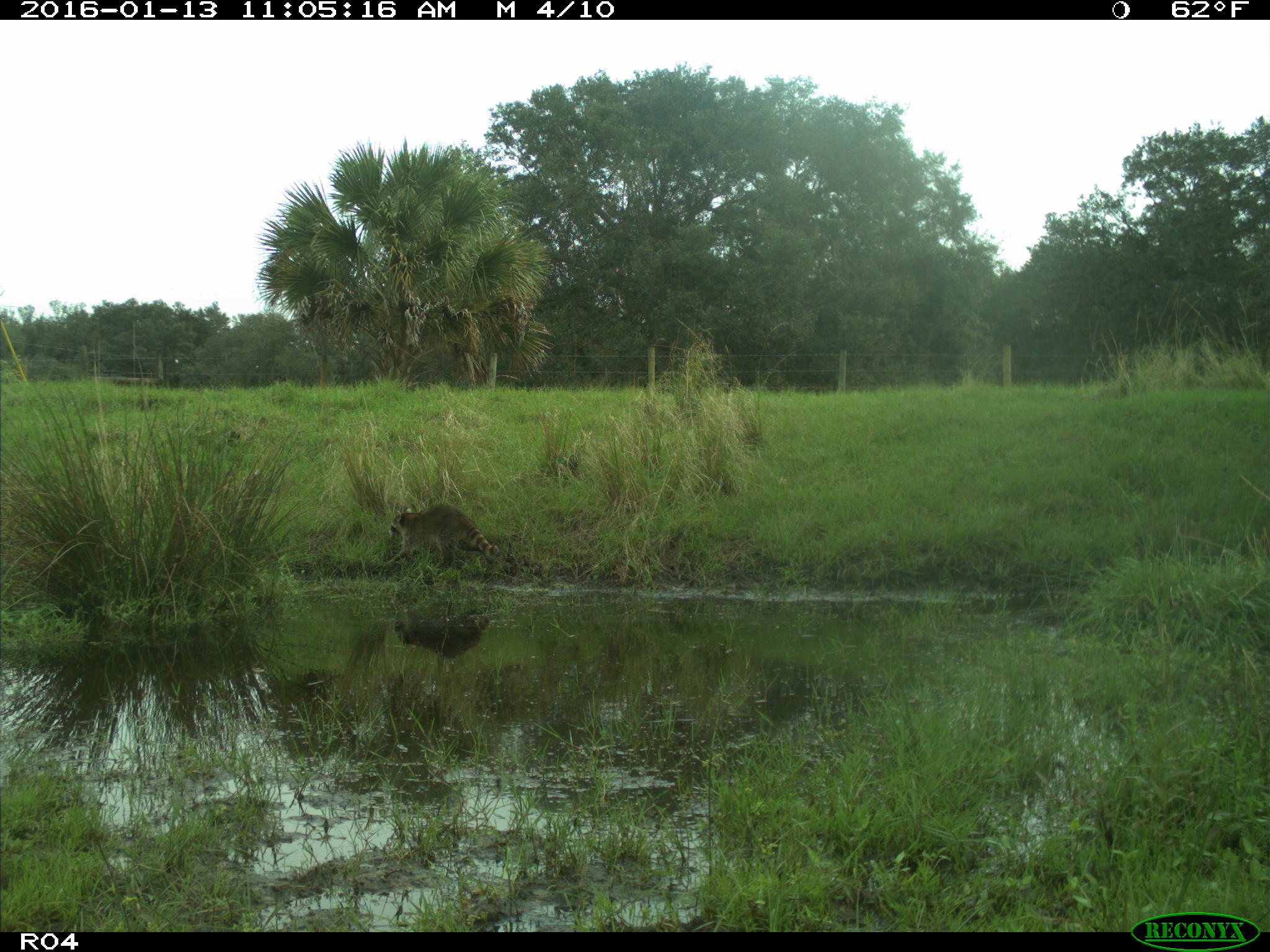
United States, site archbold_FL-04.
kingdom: Animalia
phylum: Chordata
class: Mammalia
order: Carnivora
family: Procyonidae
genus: Procyon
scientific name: Procyon lotor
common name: common raccoon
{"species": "Procyon lotor (common raccoon)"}